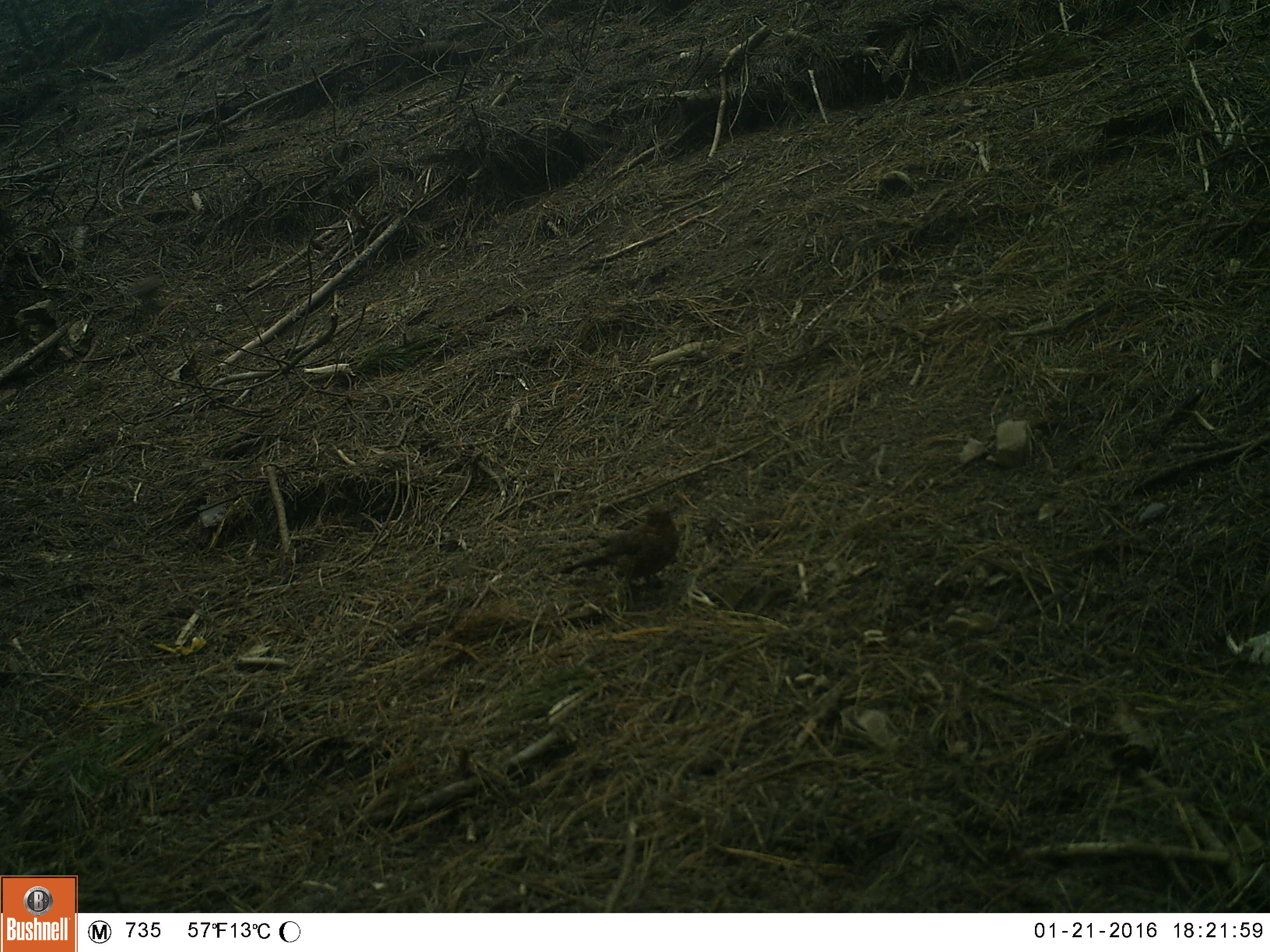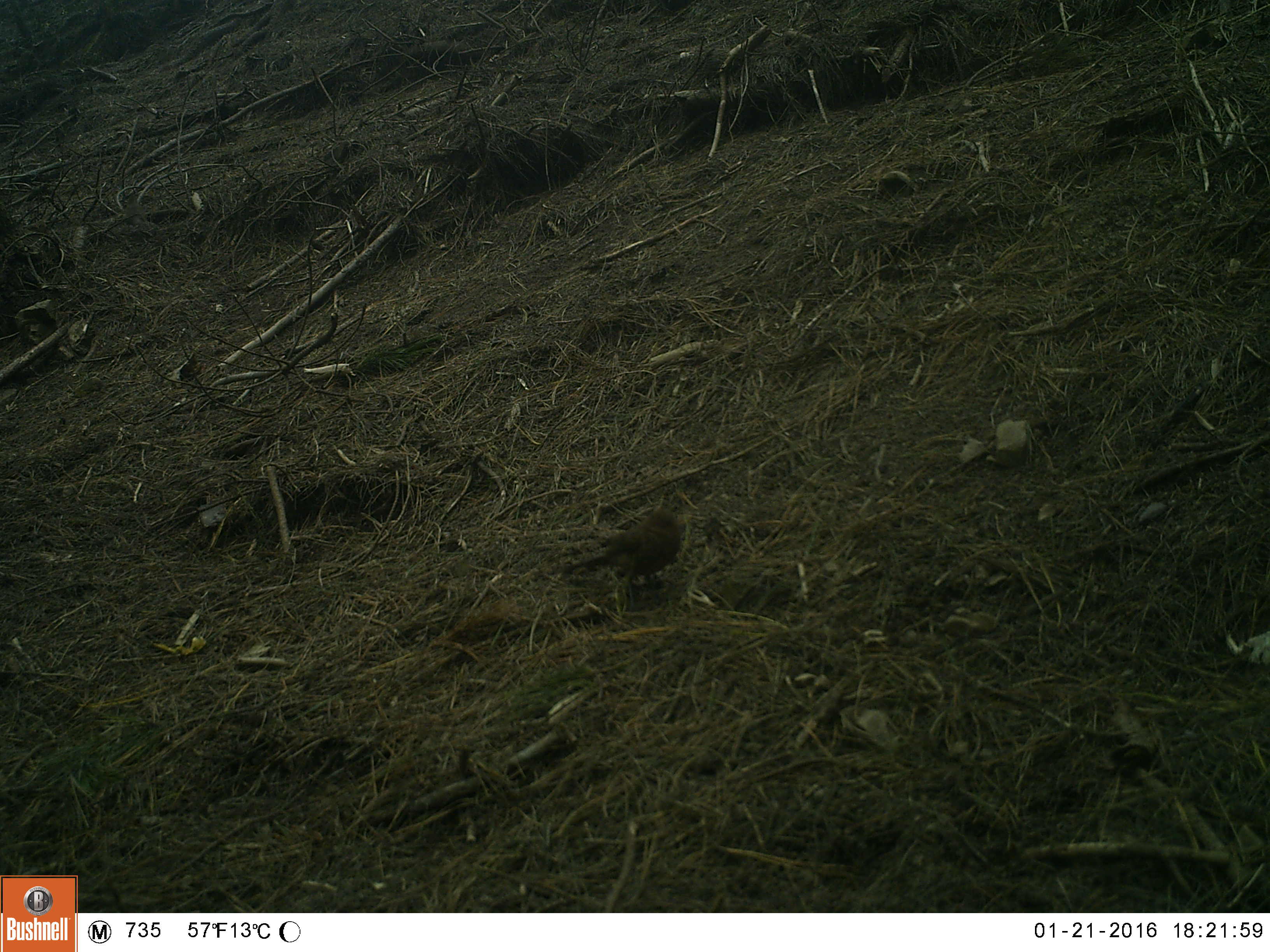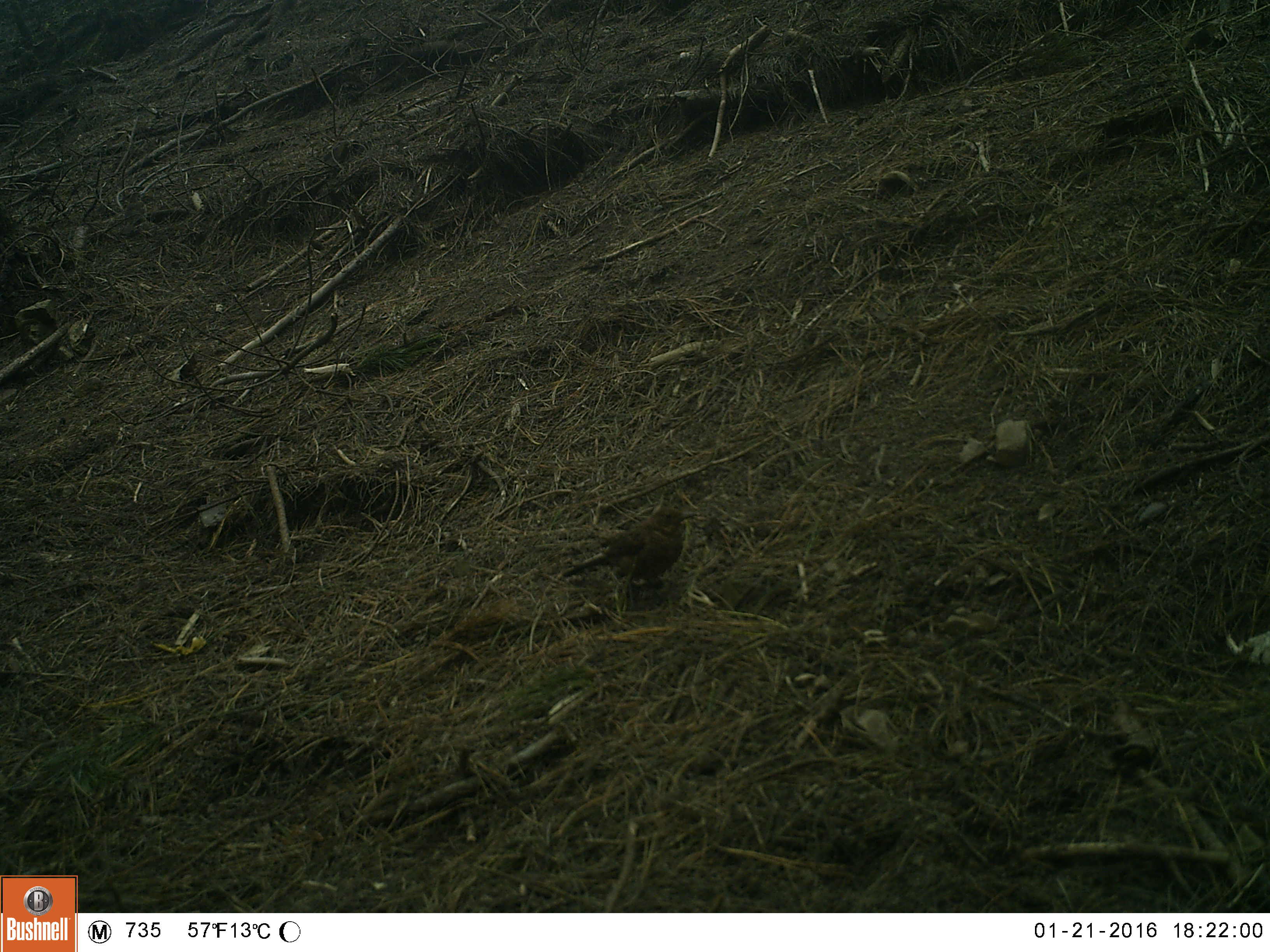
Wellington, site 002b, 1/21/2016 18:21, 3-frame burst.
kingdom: Animalia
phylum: Chordata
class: Aves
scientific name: Aves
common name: bird